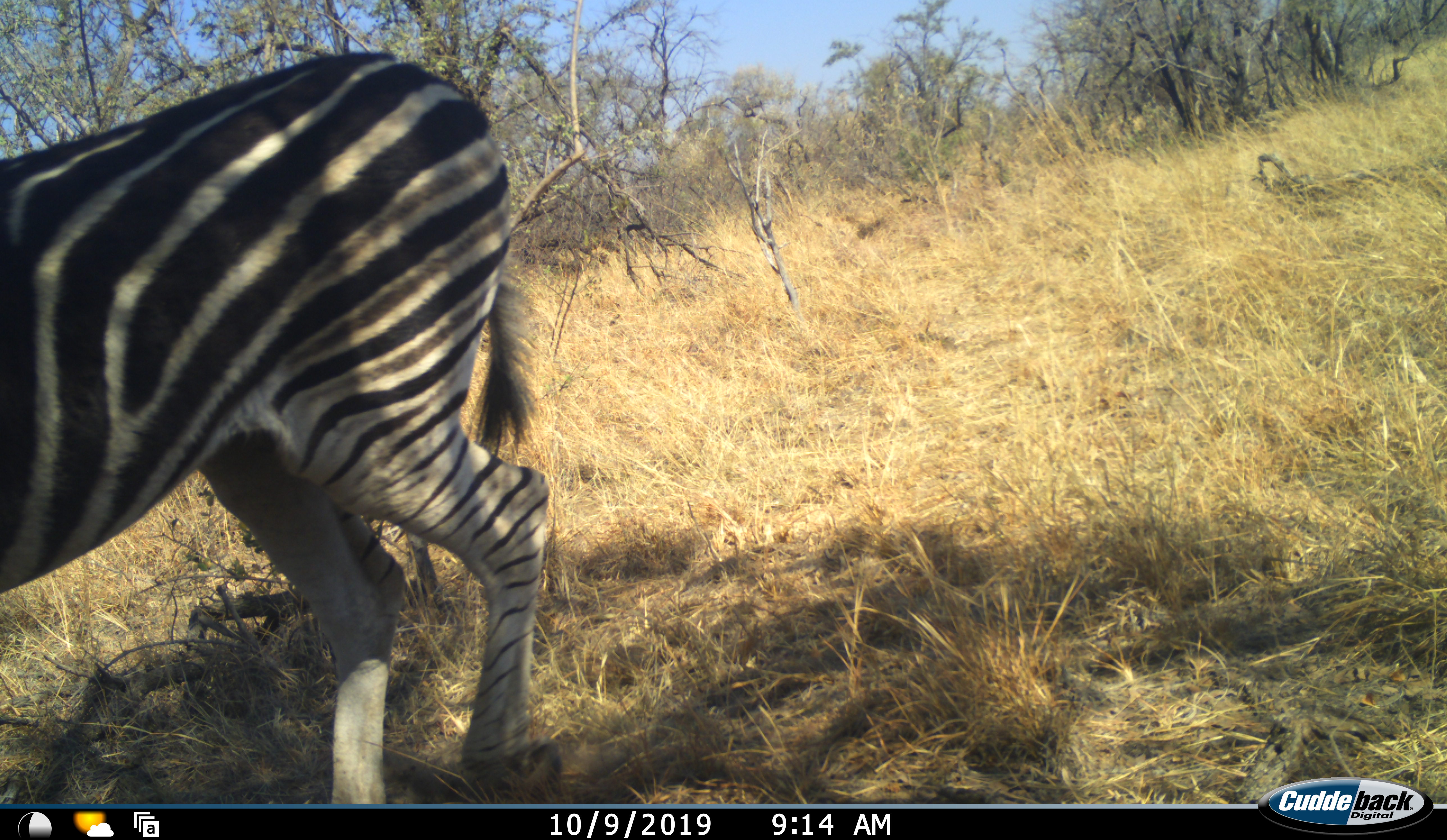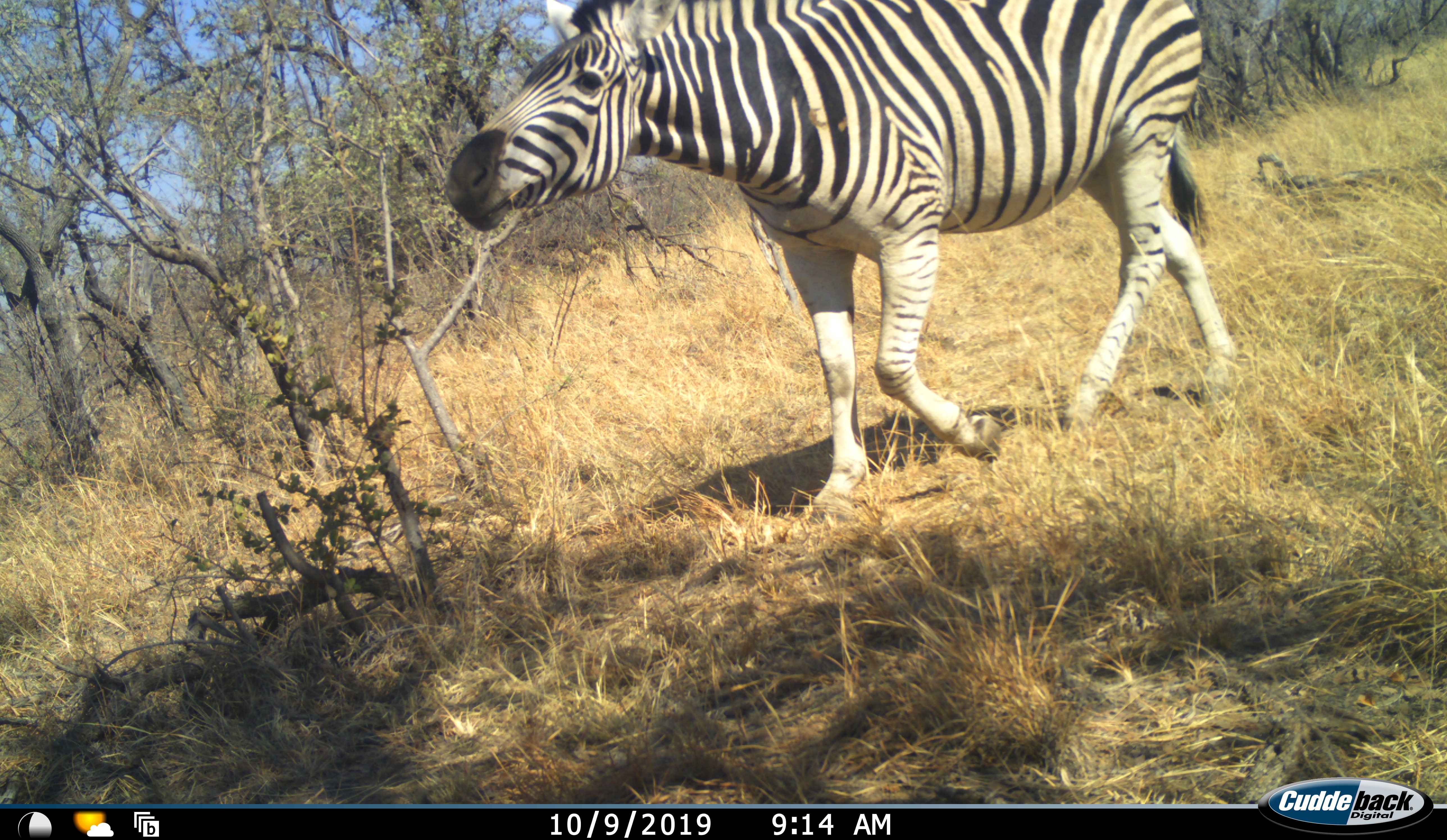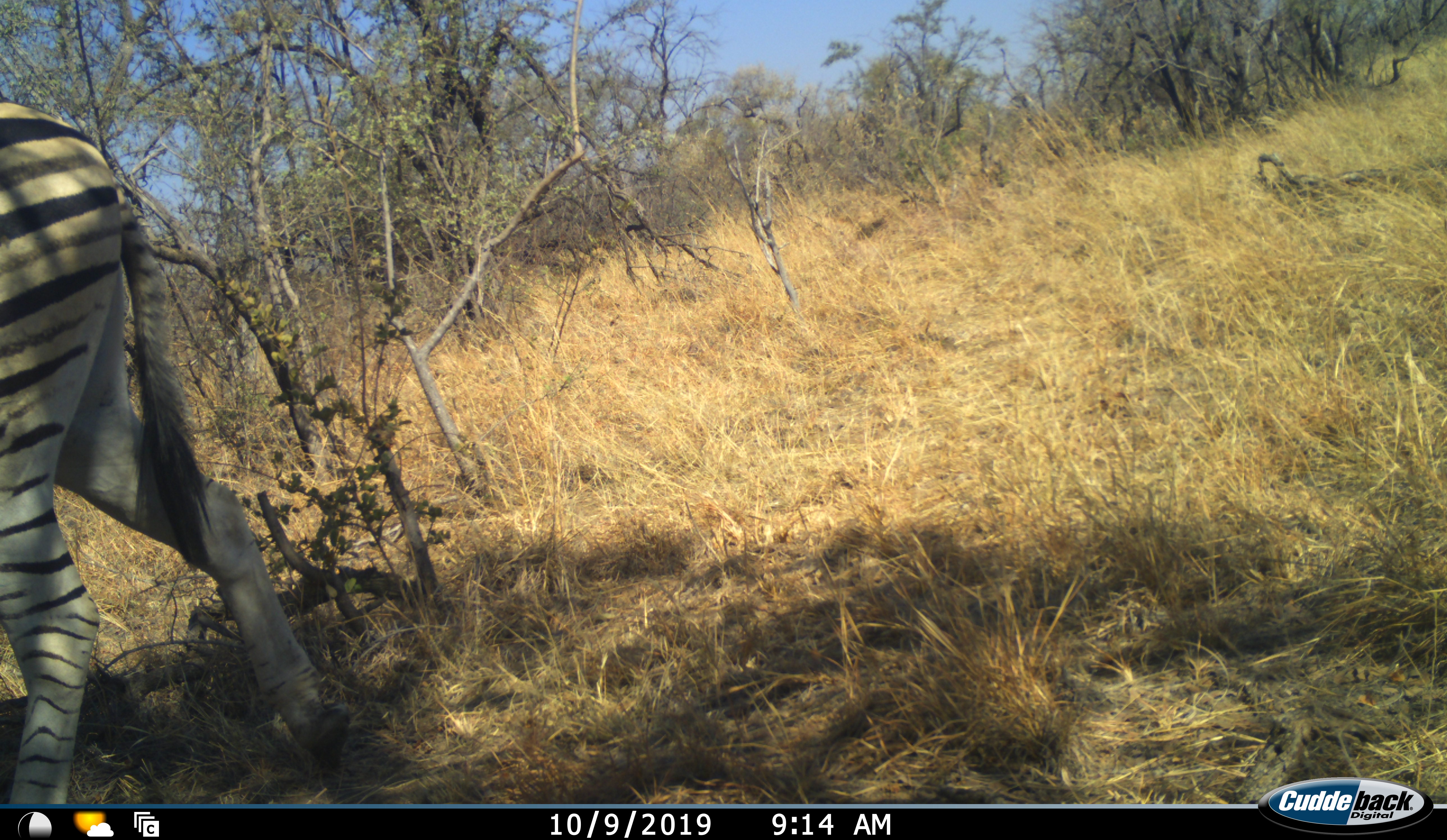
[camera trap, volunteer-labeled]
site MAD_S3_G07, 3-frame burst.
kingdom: Animalia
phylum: Chordata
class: Mammalia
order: Perissodactyla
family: Equidae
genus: Equus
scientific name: Equus quagga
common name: plains zebra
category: zebraplains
Zebraplains (plains zebra) (Equus quagga), count 1. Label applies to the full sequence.